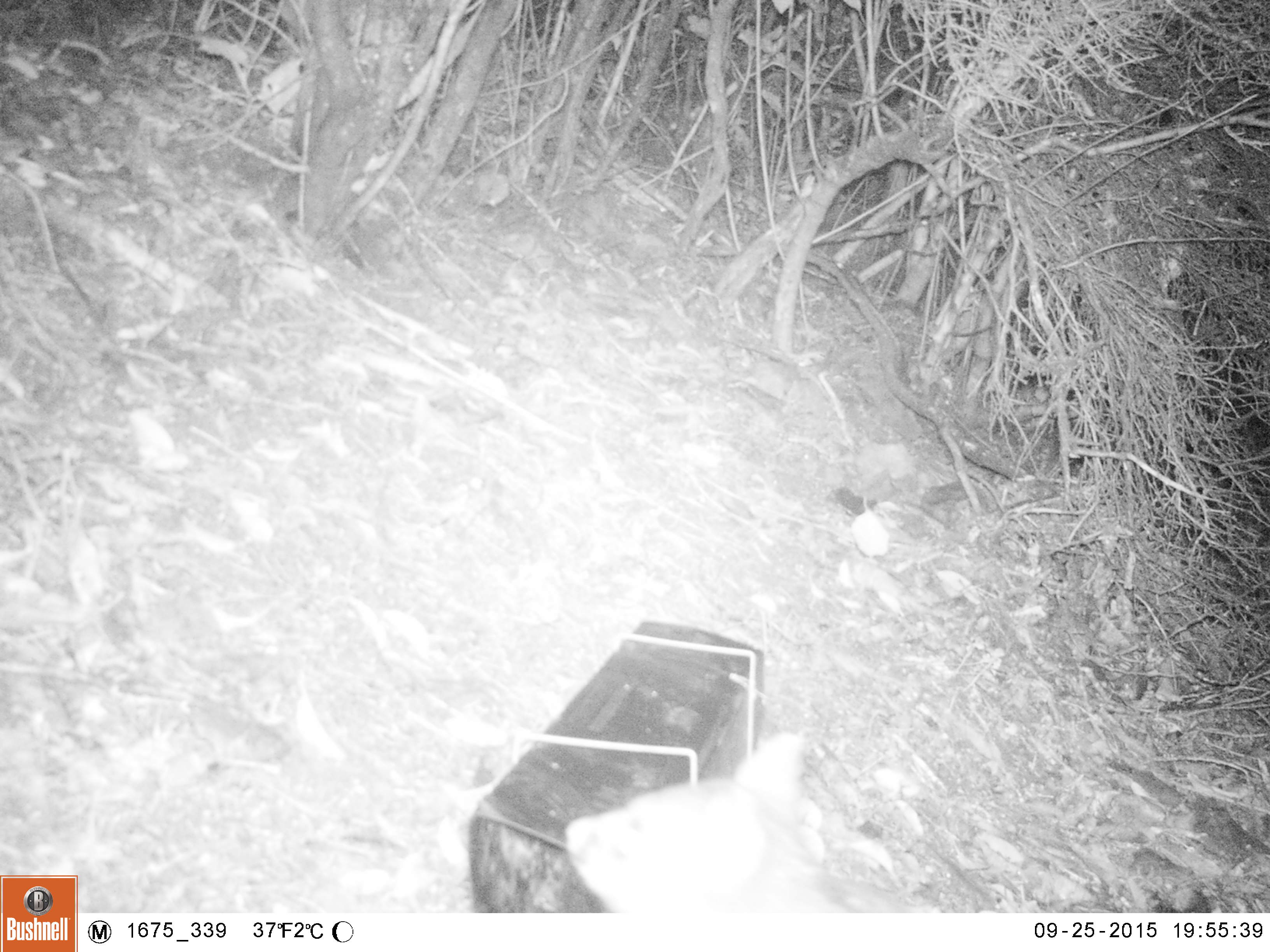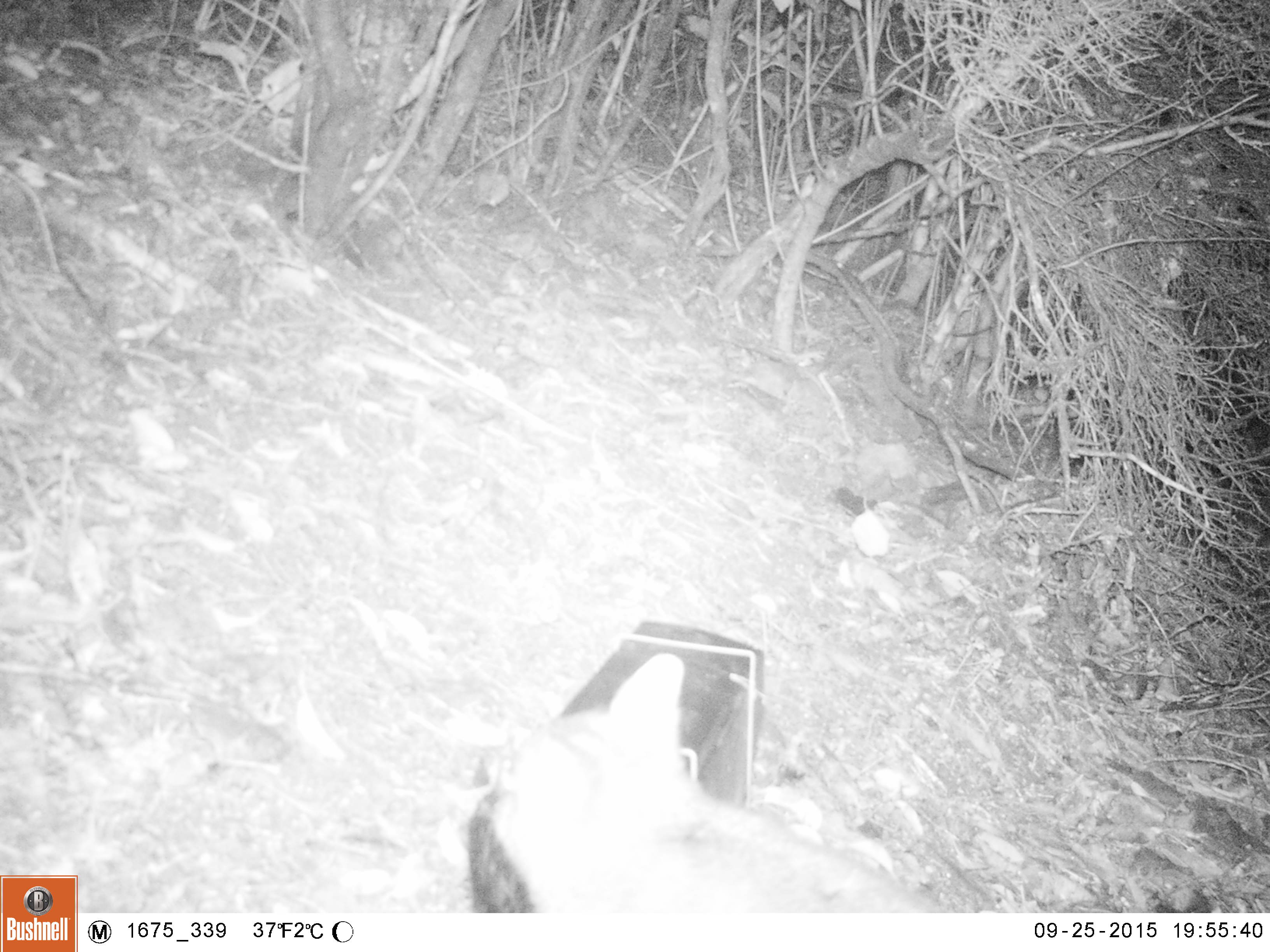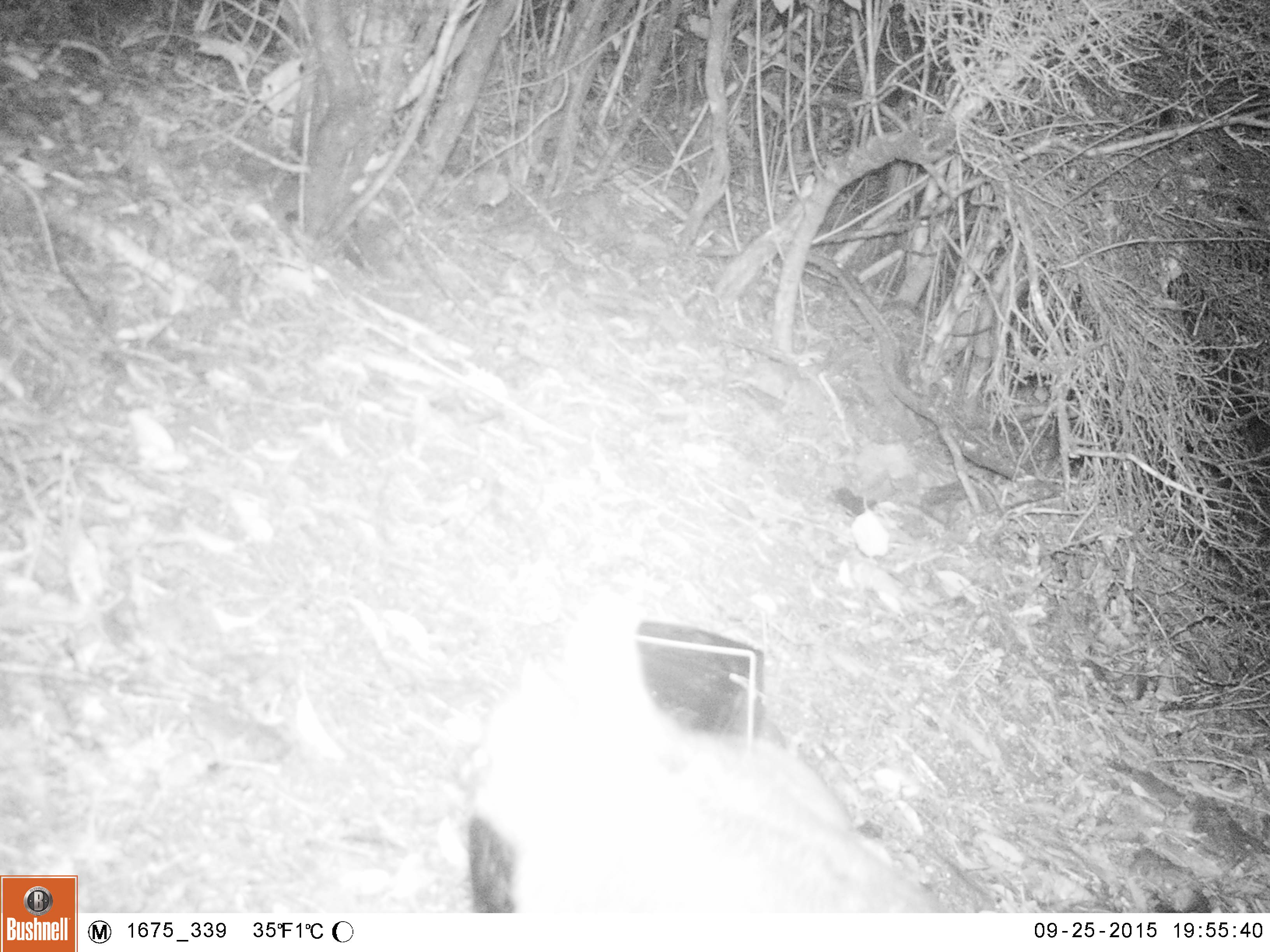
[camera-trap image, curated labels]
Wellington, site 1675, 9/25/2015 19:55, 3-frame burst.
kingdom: Animalia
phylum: Chordata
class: Mammalia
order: Didelphimorphia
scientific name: Didelphimorphia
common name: possum